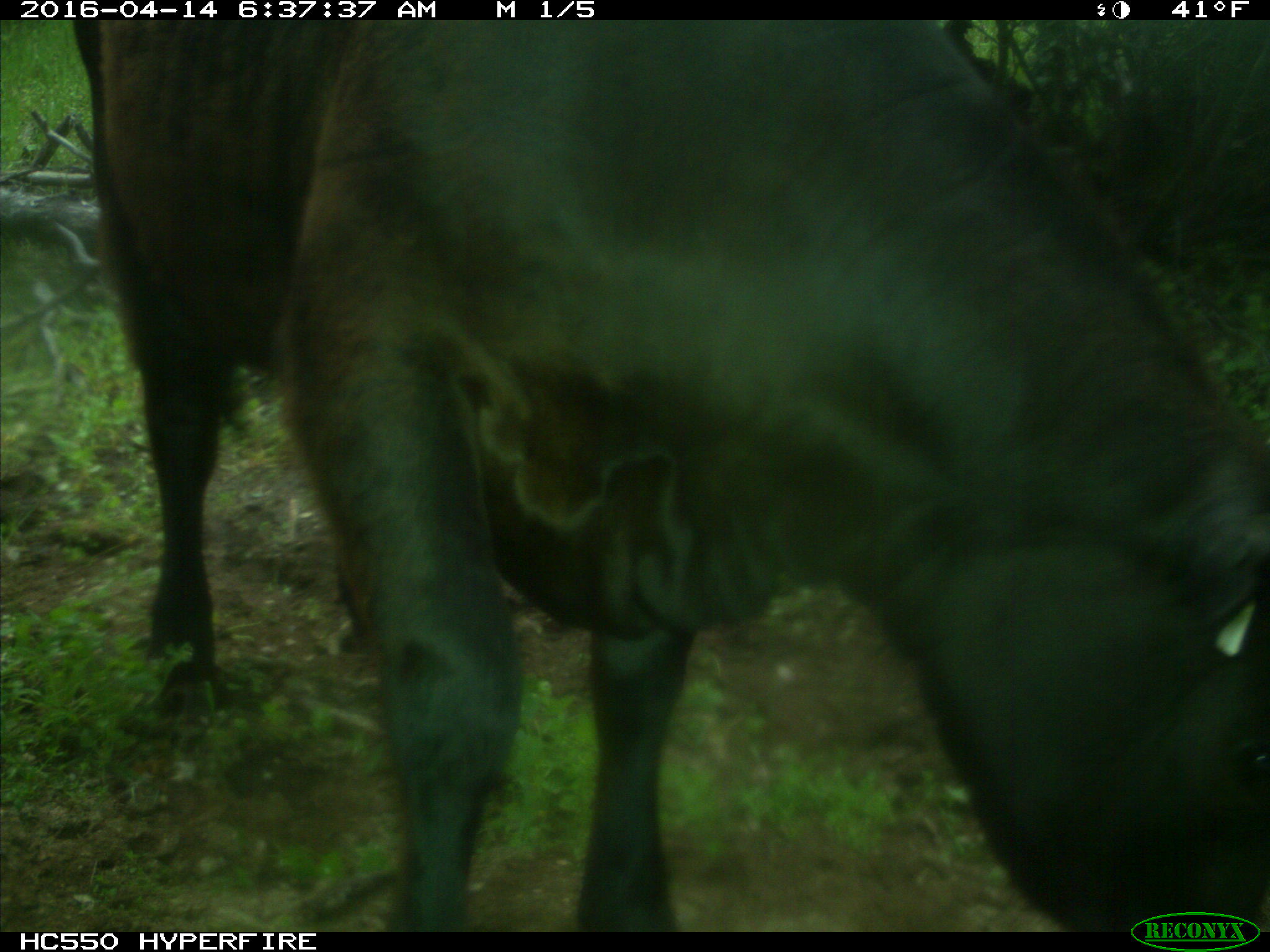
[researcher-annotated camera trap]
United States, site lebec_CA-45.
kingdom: Animalia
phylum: Chordata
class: Mammalia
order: Artiodactyla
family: Bovidae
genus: Bos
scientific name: Bos taurus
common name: domestic cow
Bos taurus (domestic cow).